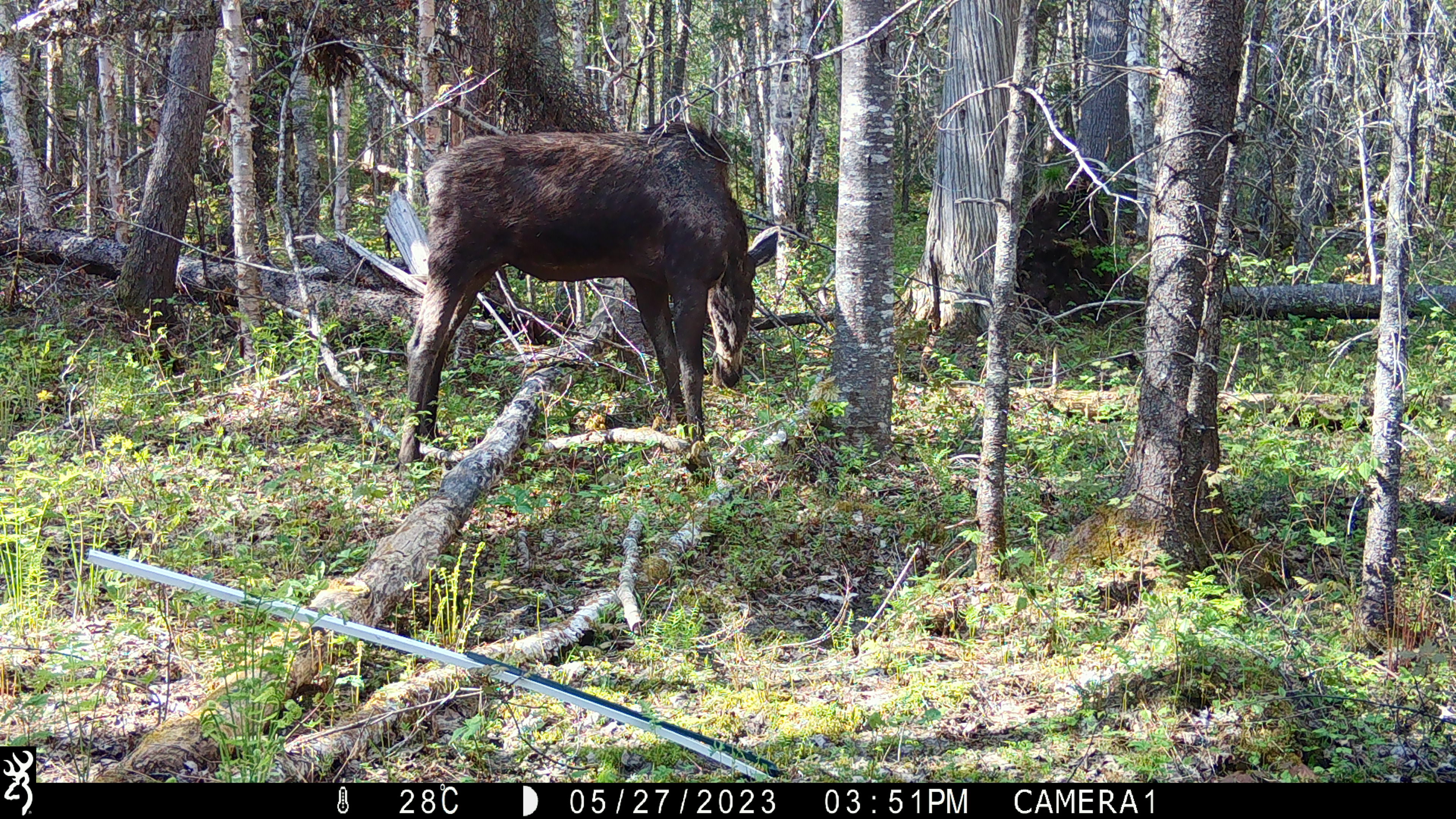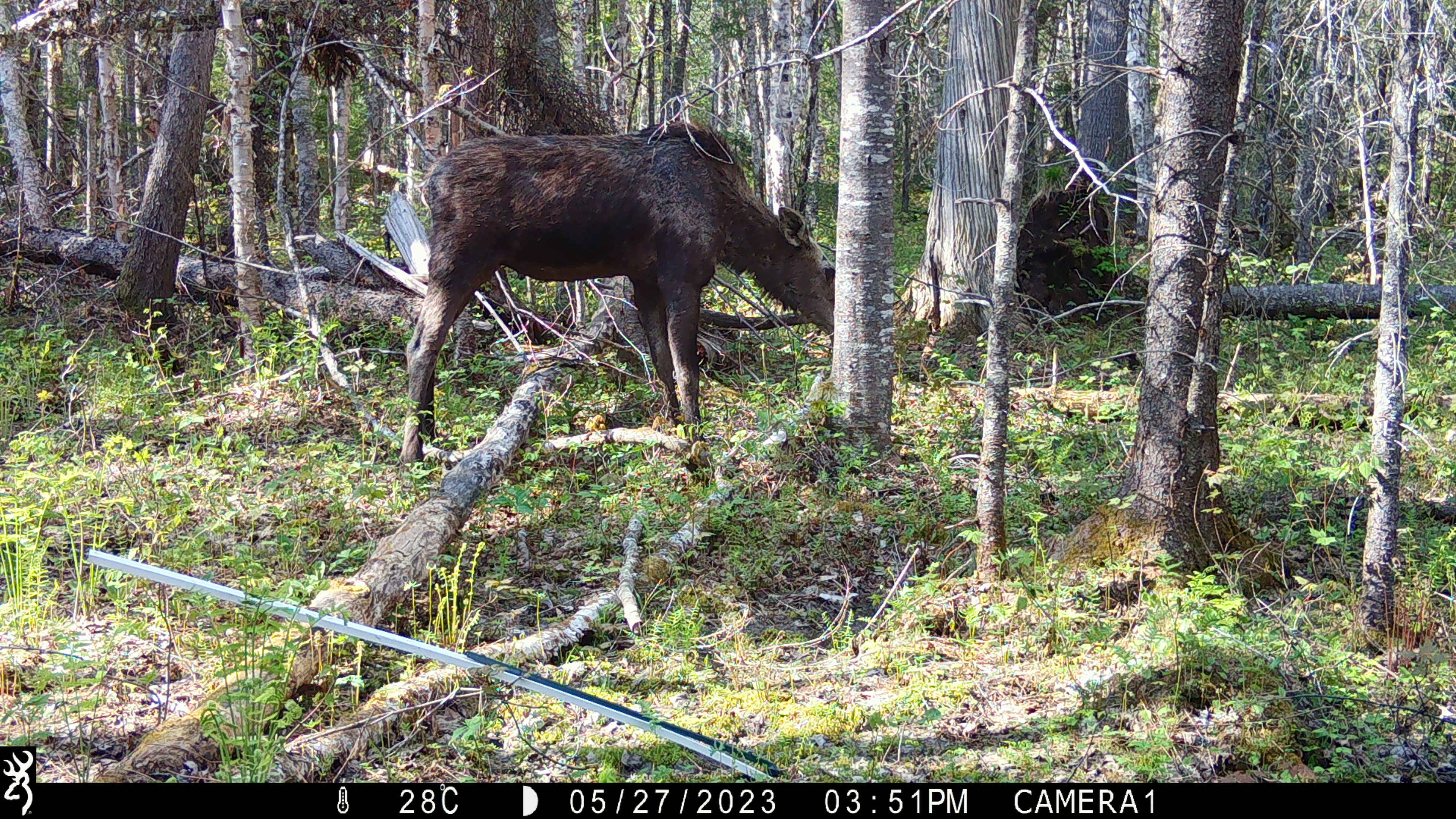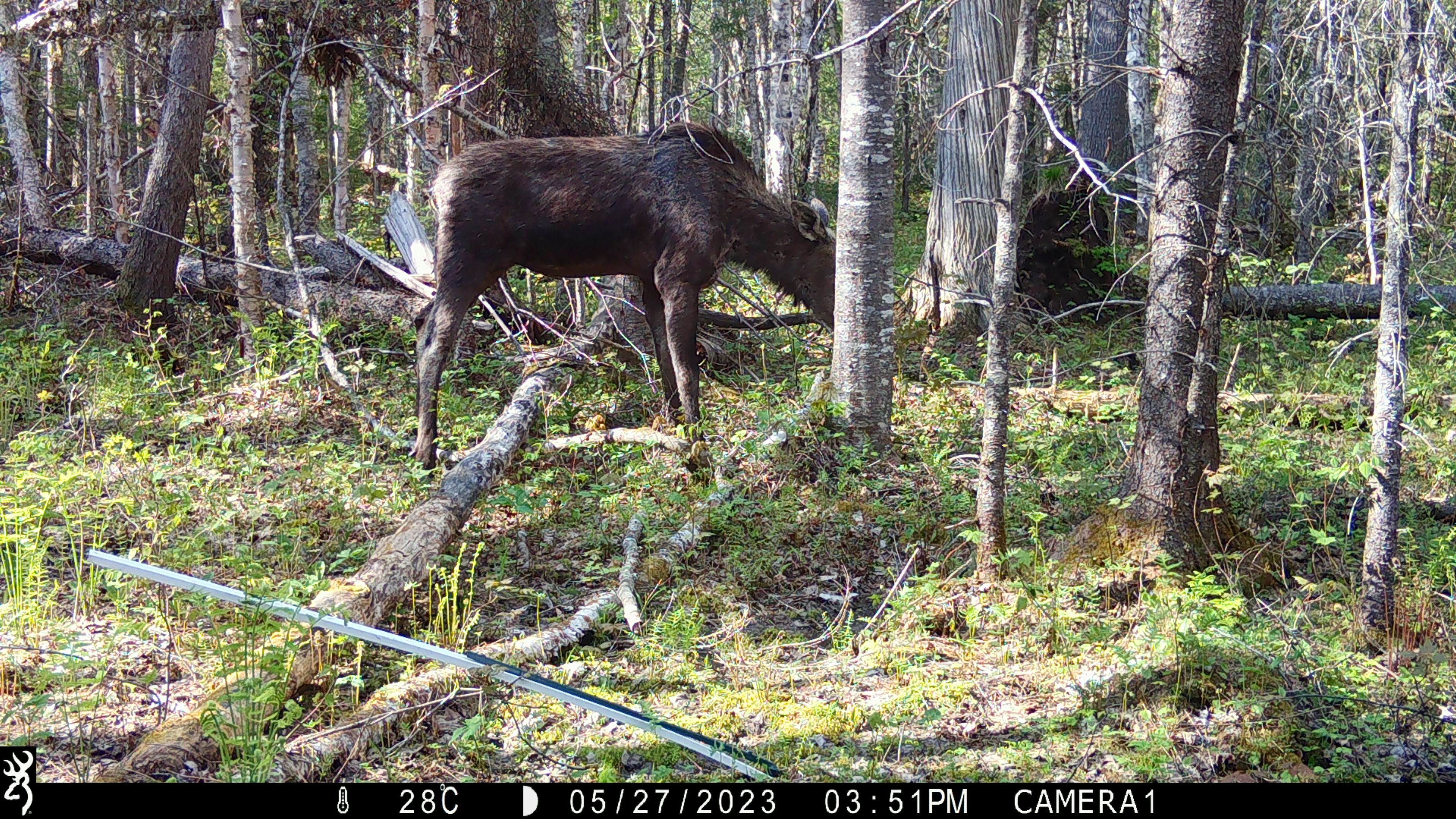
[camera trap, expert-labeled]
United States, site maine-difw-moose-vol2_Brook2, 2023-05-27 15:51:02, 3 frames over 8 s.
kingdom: Animalia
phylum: Chordata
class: Mammalia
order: Artiodactyla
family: Cervidae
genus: Alces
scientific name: Alces alces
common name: moose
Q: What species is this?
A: Moose (Alces alces).